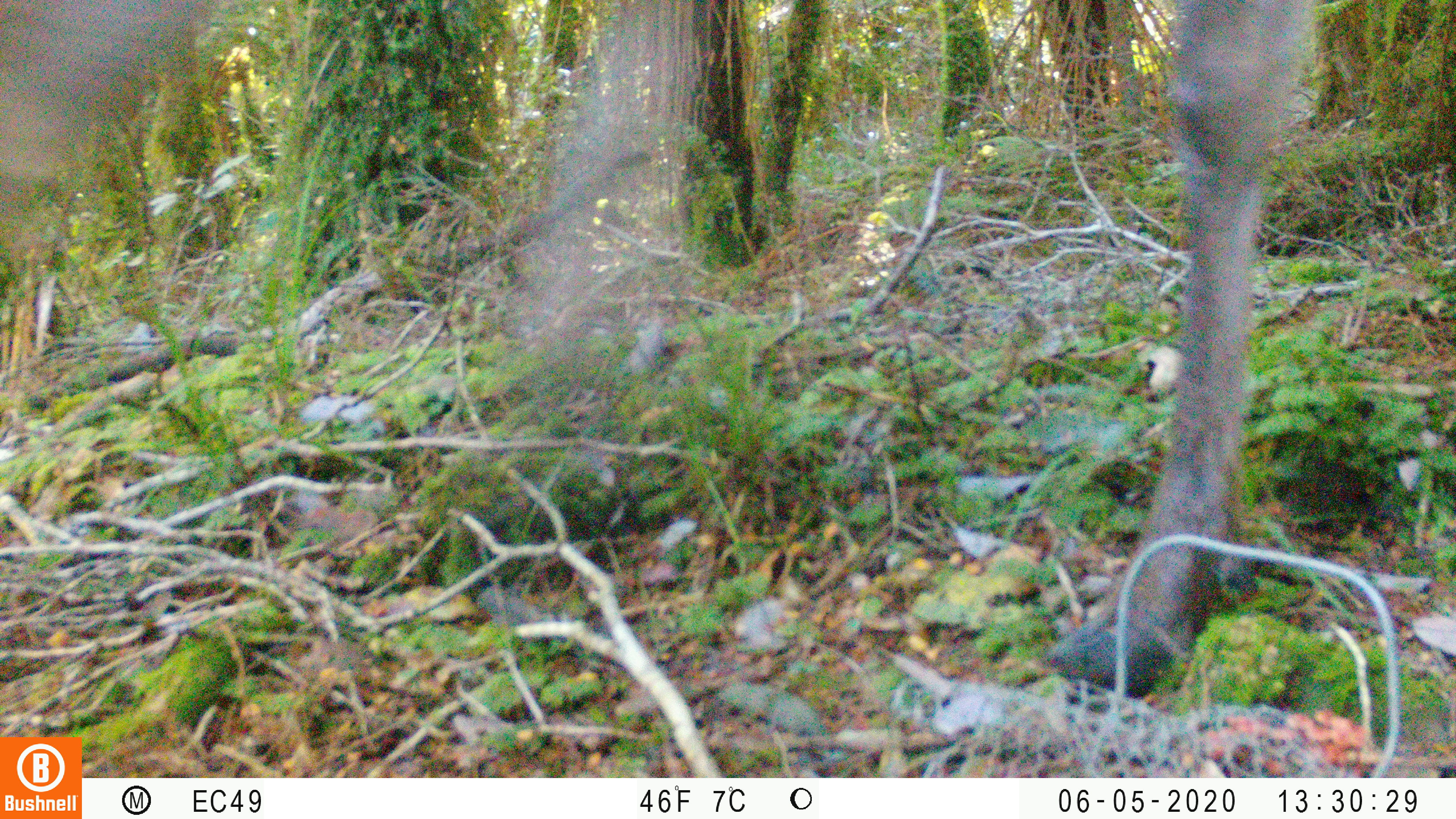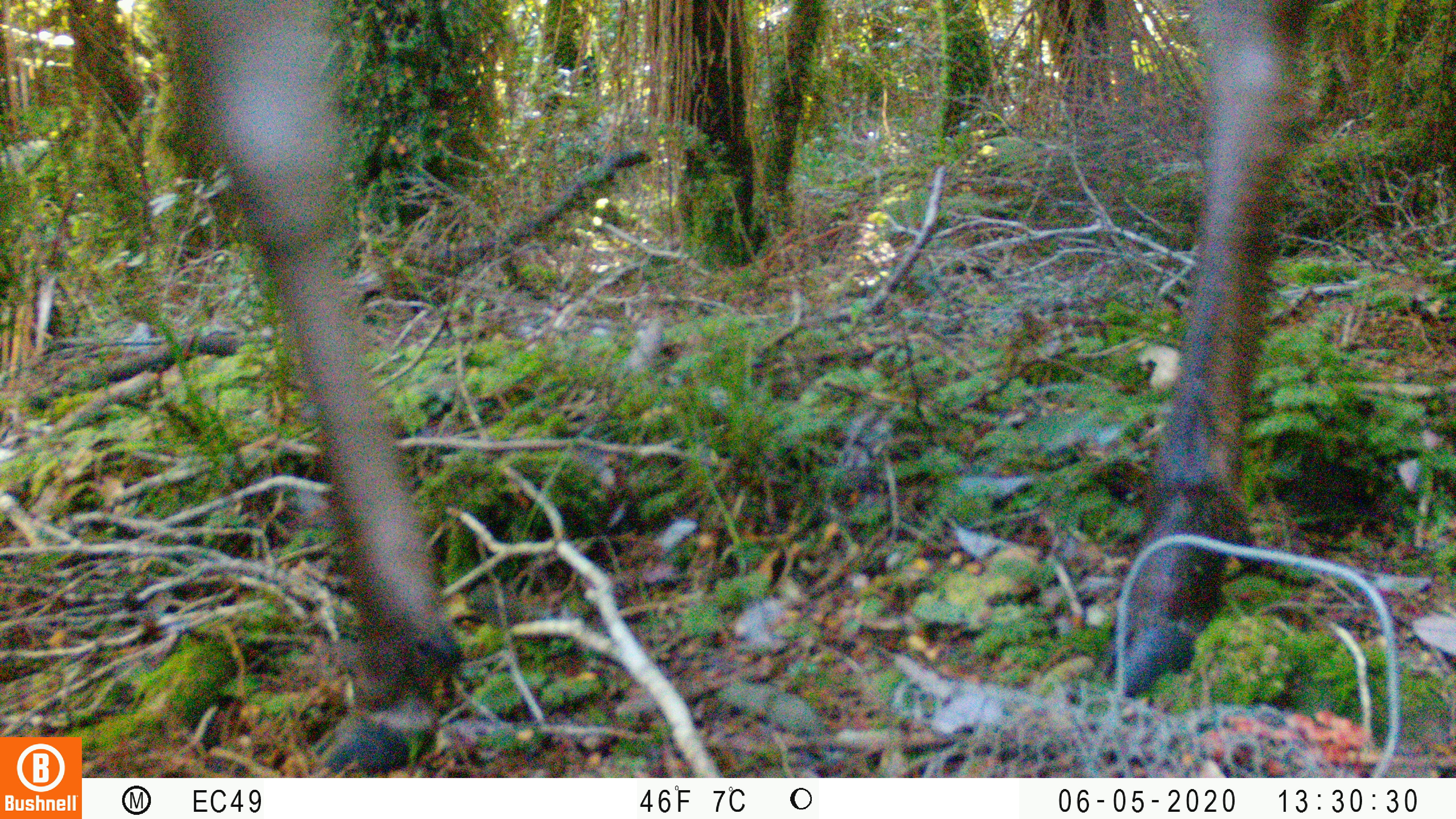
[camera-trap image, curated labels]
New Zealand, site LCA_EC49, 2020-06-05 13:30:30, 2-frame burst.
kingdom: Animalia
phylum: Chordata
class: Mammalia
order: Artiodactyla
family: Cervidae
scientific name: Cervidae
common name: deer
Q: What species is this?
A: Deer (Cervidae).